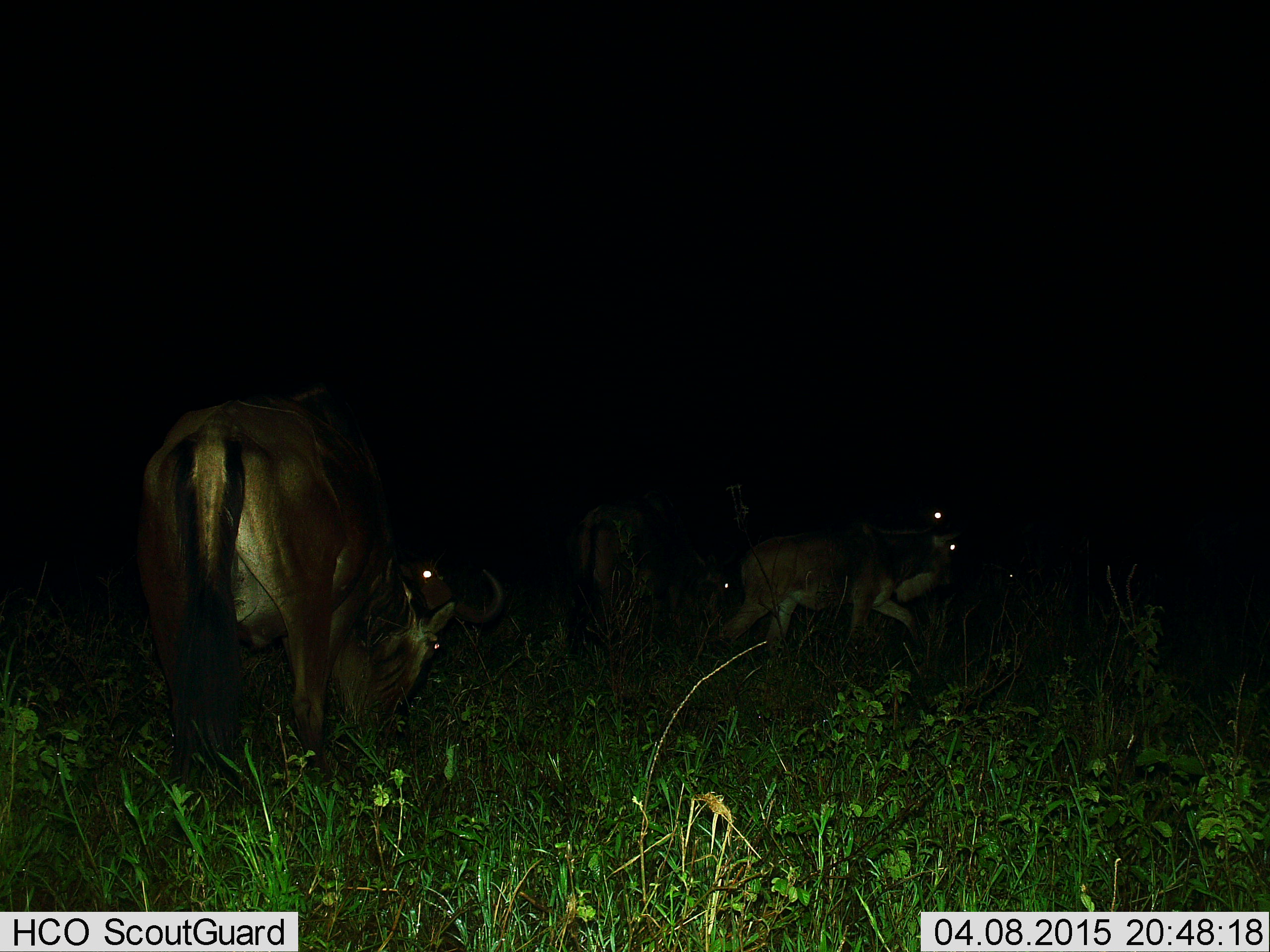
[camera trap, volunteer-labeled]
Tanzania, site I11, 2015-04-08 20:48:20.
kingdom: Animalia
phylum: Chordata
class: Mammalia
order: Artiodactyla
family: Bovidae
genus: Connochaetes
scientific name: Connochaetes taurinus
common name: blue wildebeest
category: wildebeest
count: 5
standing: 40%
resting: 10%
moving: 30%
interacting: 0%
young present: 10%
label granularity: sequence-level